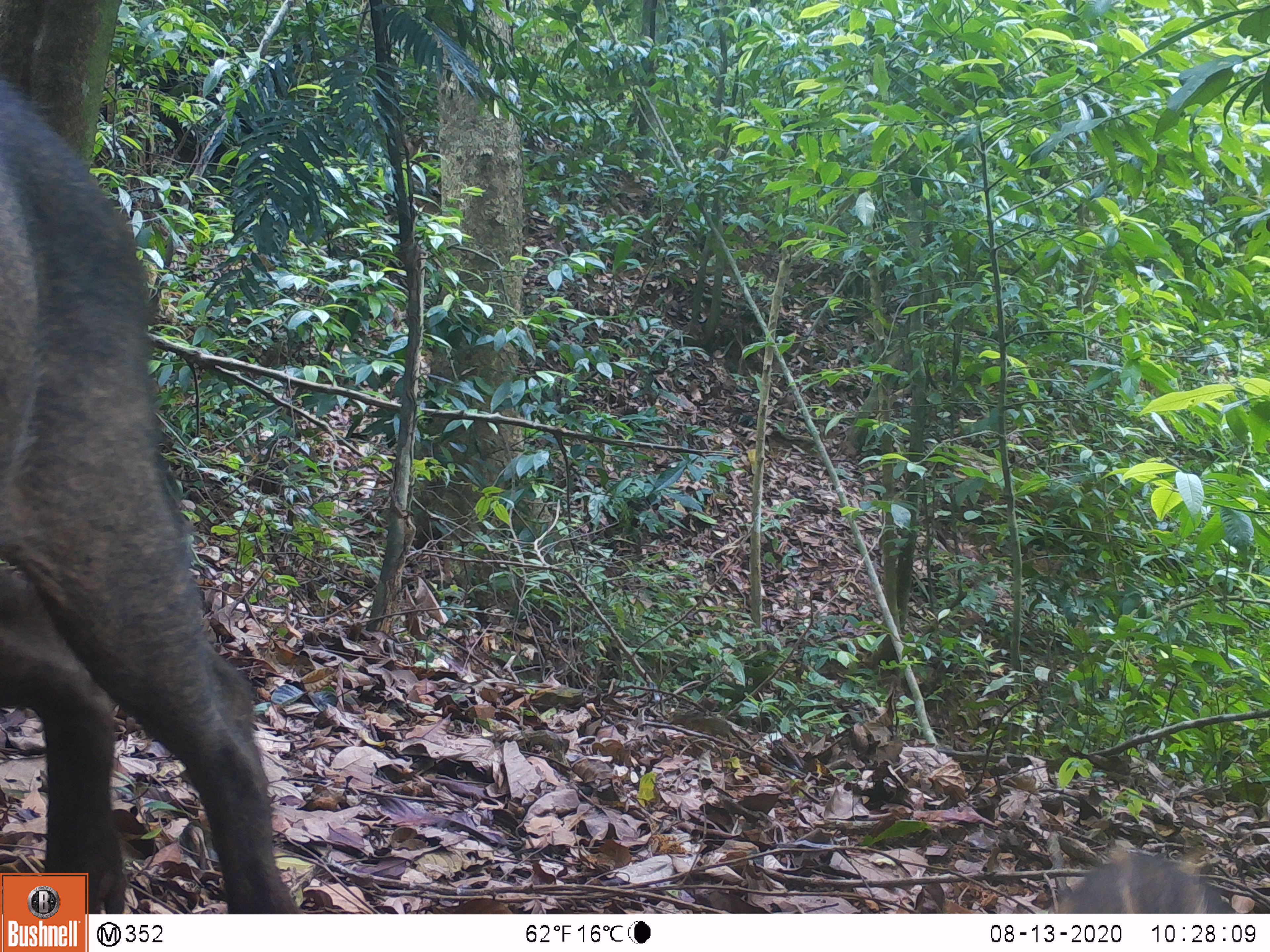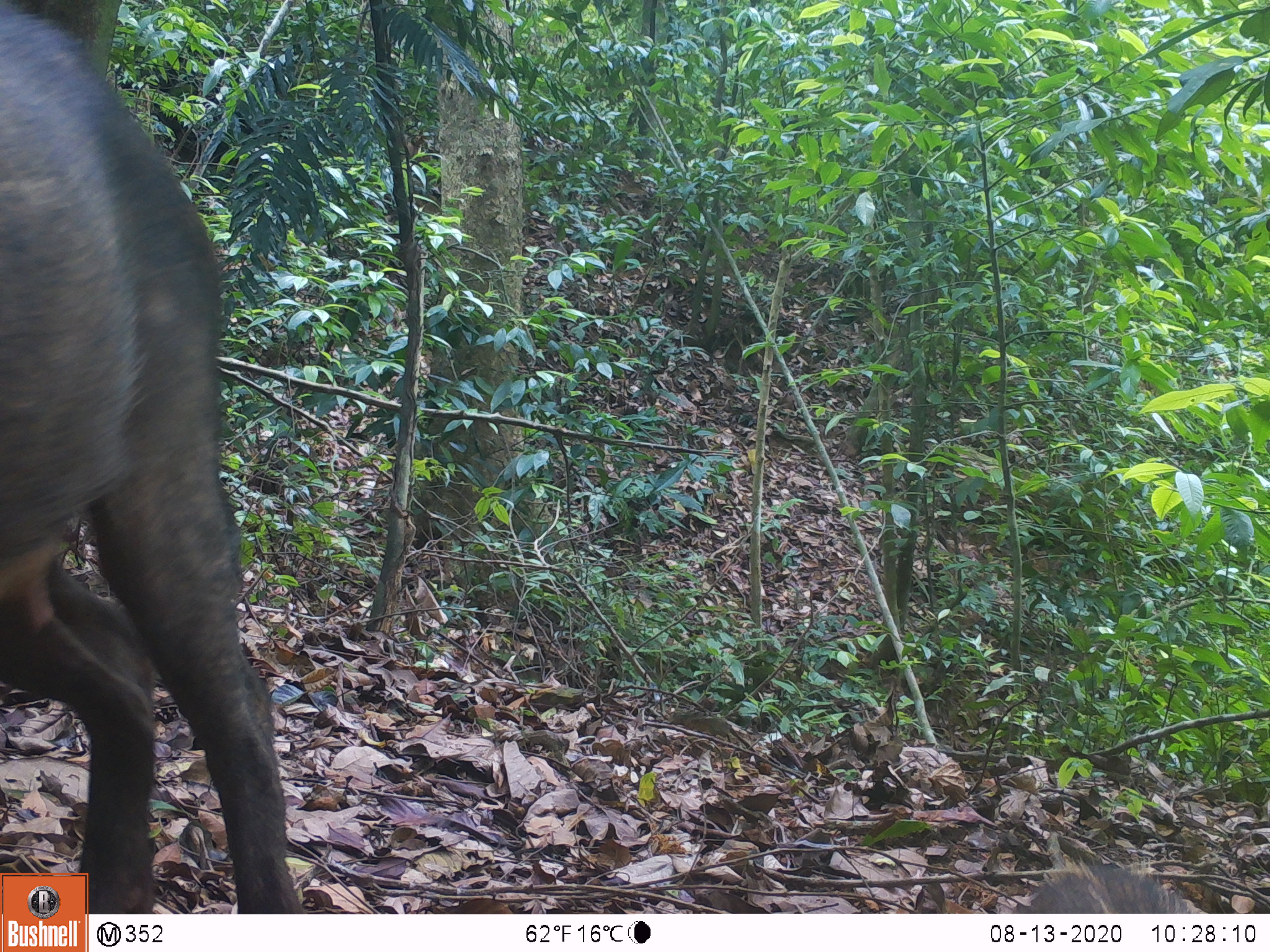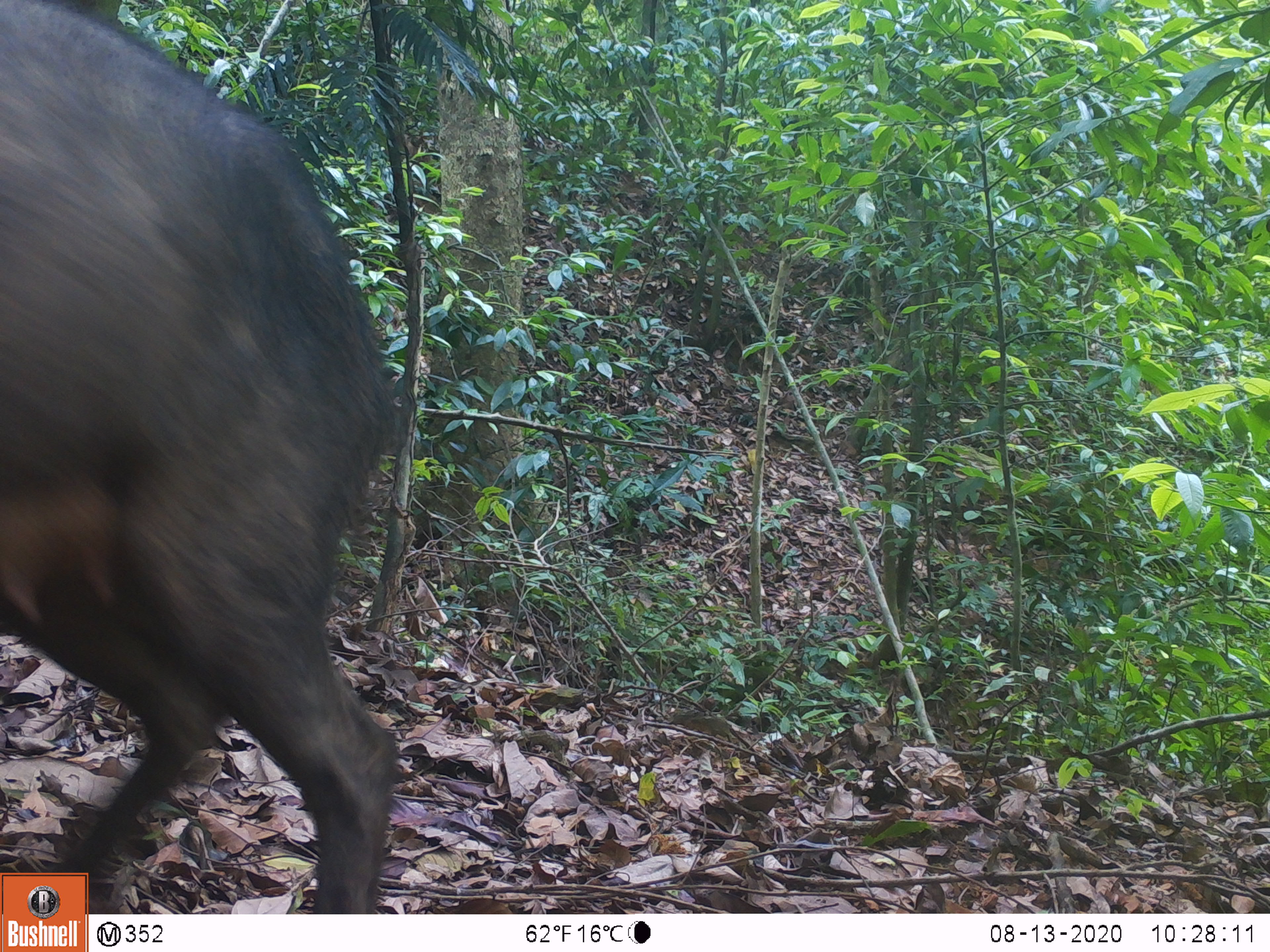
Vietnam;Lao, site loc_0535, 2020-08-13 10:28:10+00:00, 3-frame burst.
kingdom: Animalia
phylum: Chordata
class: Mammalia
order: Artiodactyla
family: Suidae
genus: Sus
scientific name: Sus scrofa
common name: eurasian wild pig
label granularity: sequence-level